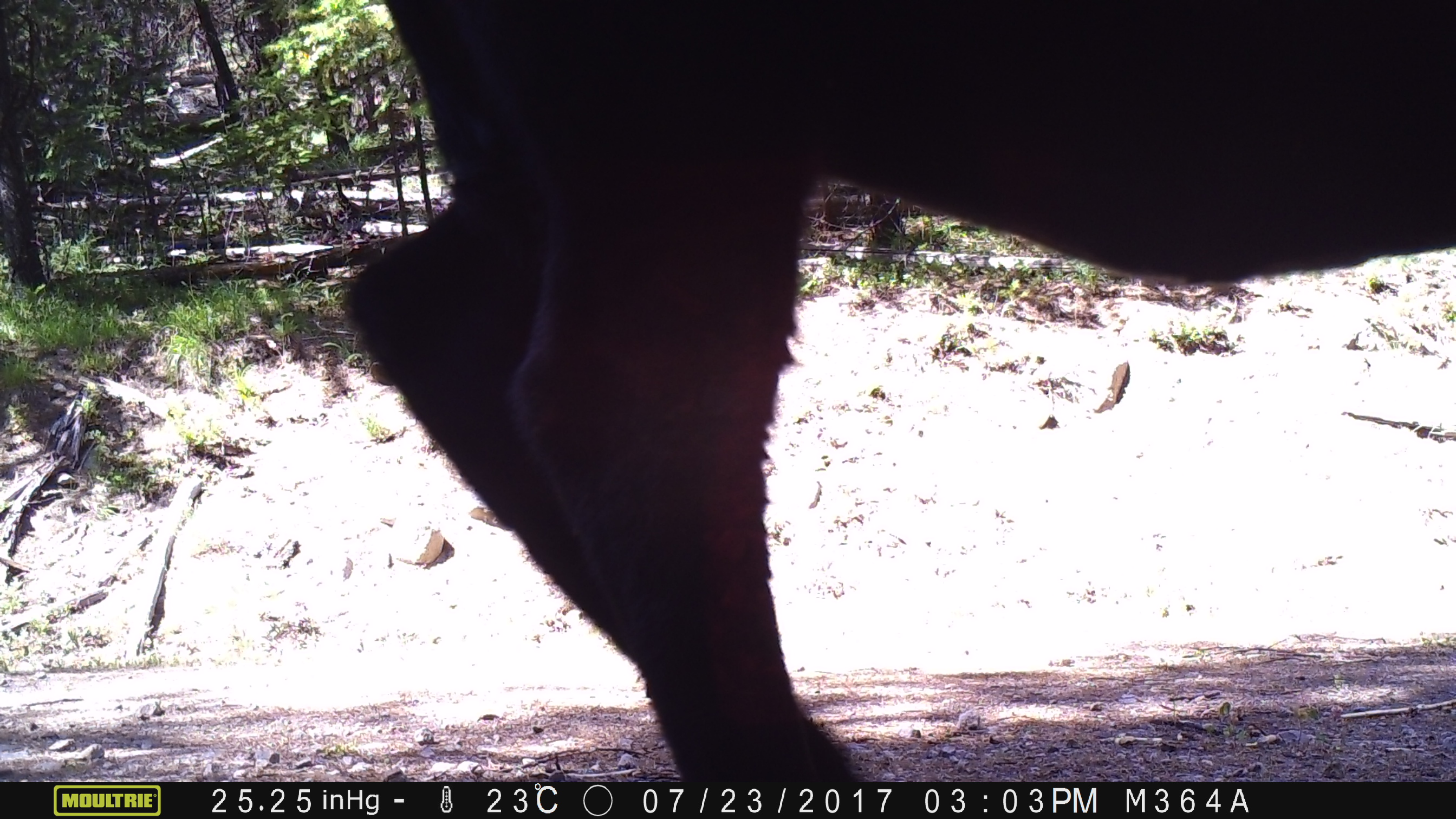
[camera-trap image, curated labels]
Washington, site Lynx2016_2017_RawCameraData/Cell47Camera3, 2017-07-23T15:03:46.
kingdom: Animalia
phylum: Chordata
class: Mammalia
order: Artiodactyla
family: Bovidae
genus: Bos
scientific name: Bos taurus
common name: domestic cattle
Domestic cattle (Bos taurus). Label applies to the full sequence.